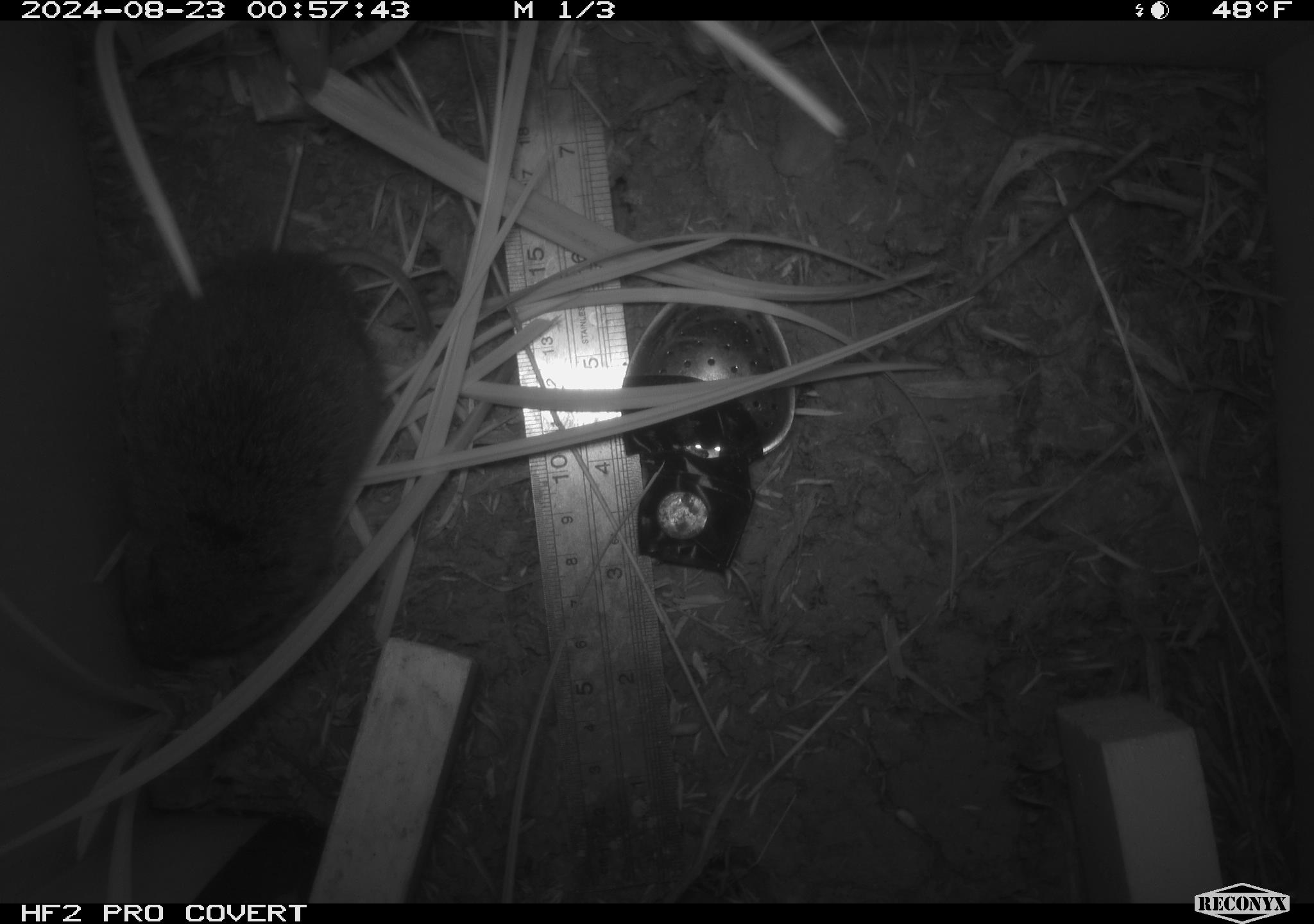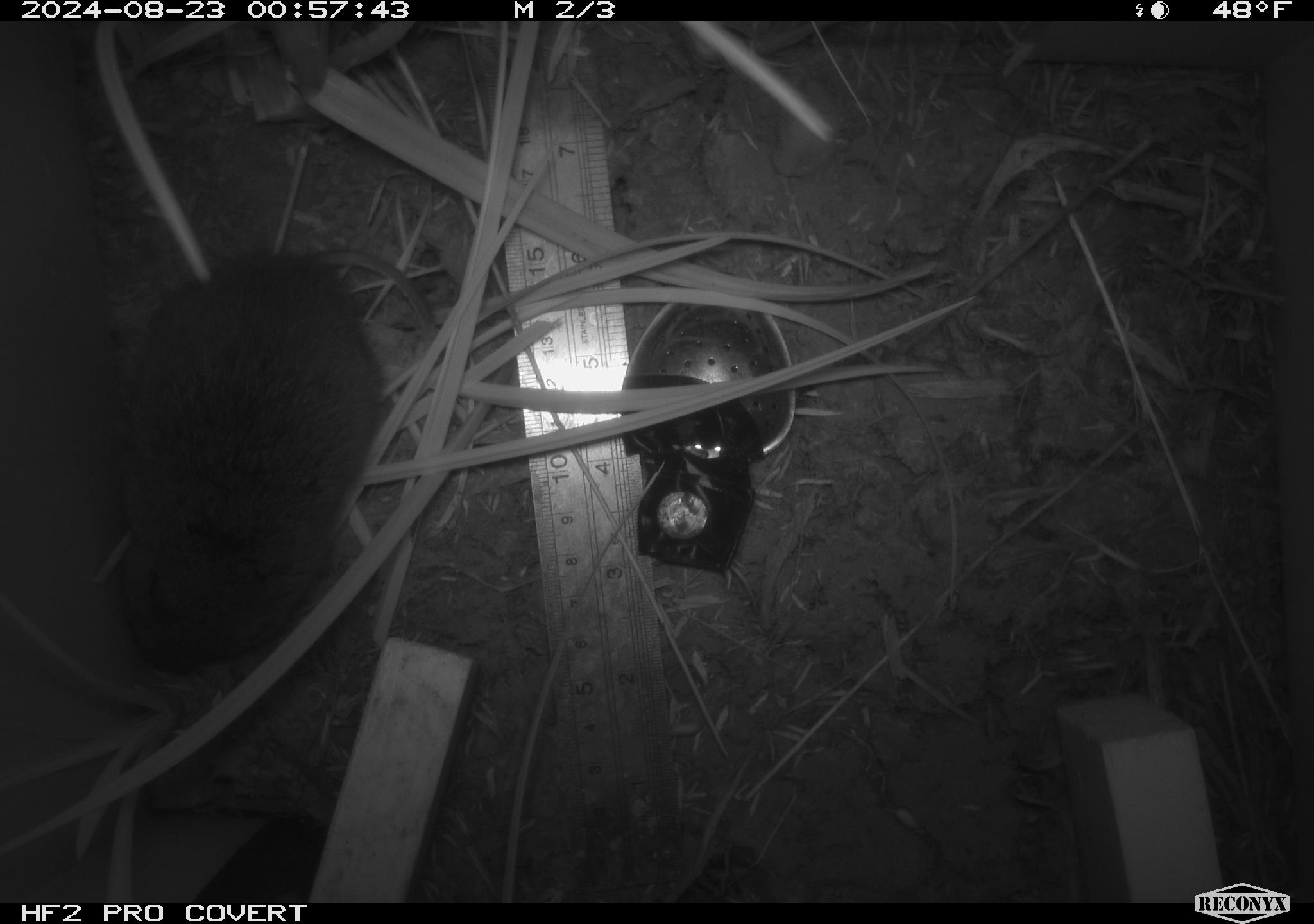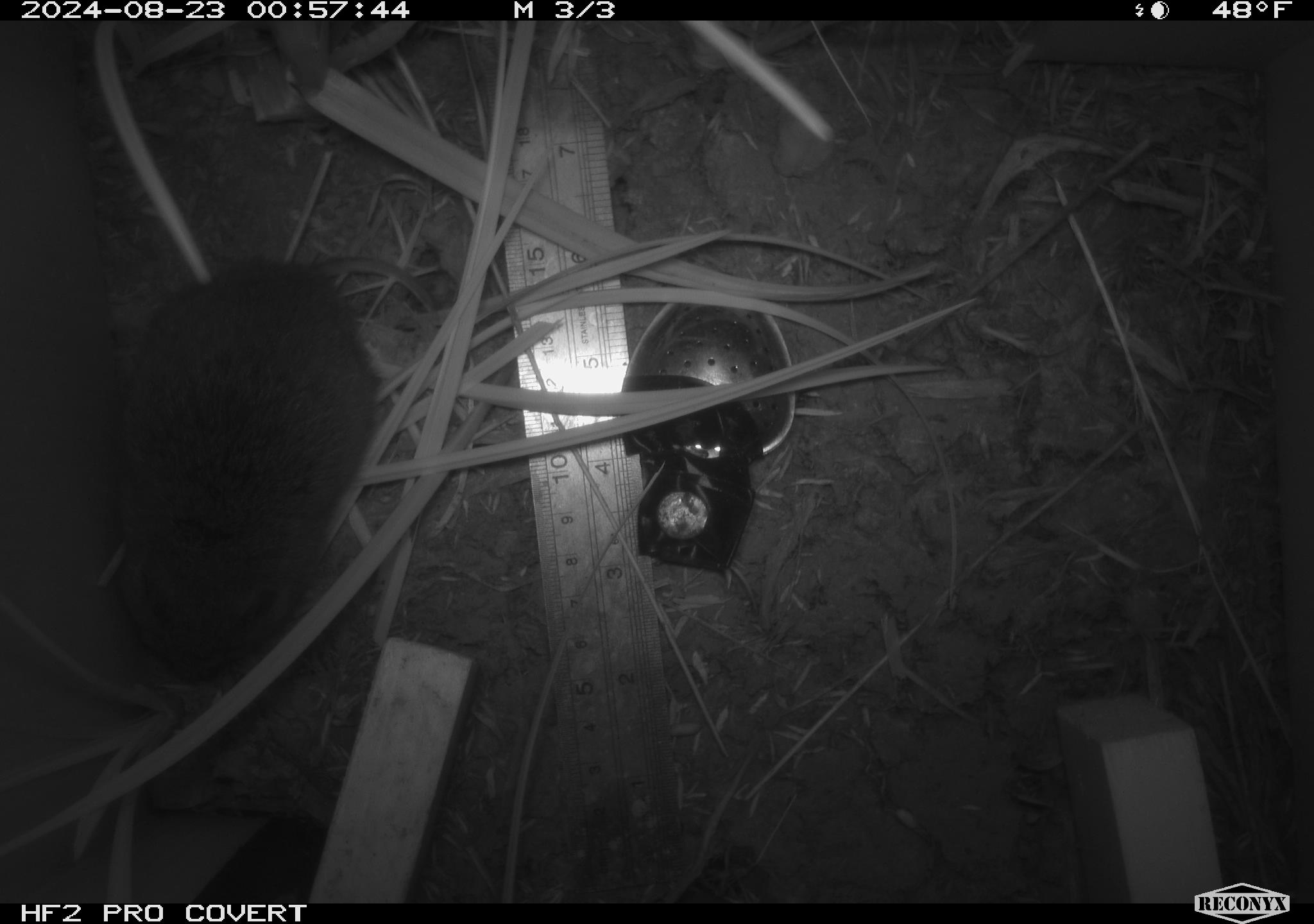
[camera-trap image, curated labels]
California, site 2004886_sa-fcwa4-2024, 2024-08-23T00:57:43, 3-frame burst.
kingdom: Animalia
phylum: Chordata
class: Mammalia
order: Rodentia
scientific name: Rodentia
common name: rodent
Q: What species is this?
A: Rodent (Rodentia).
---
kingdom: Animalia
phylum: Chordata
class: Mammalia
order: Rodentia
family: Cricetidae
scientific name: Arvicolinae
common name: voles, lemmings, and muskrats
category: arvicolinae subfamily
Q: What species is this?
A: Arvicolinae subfamily (voles, lemmings, and muskrats) (Arvicolinae).